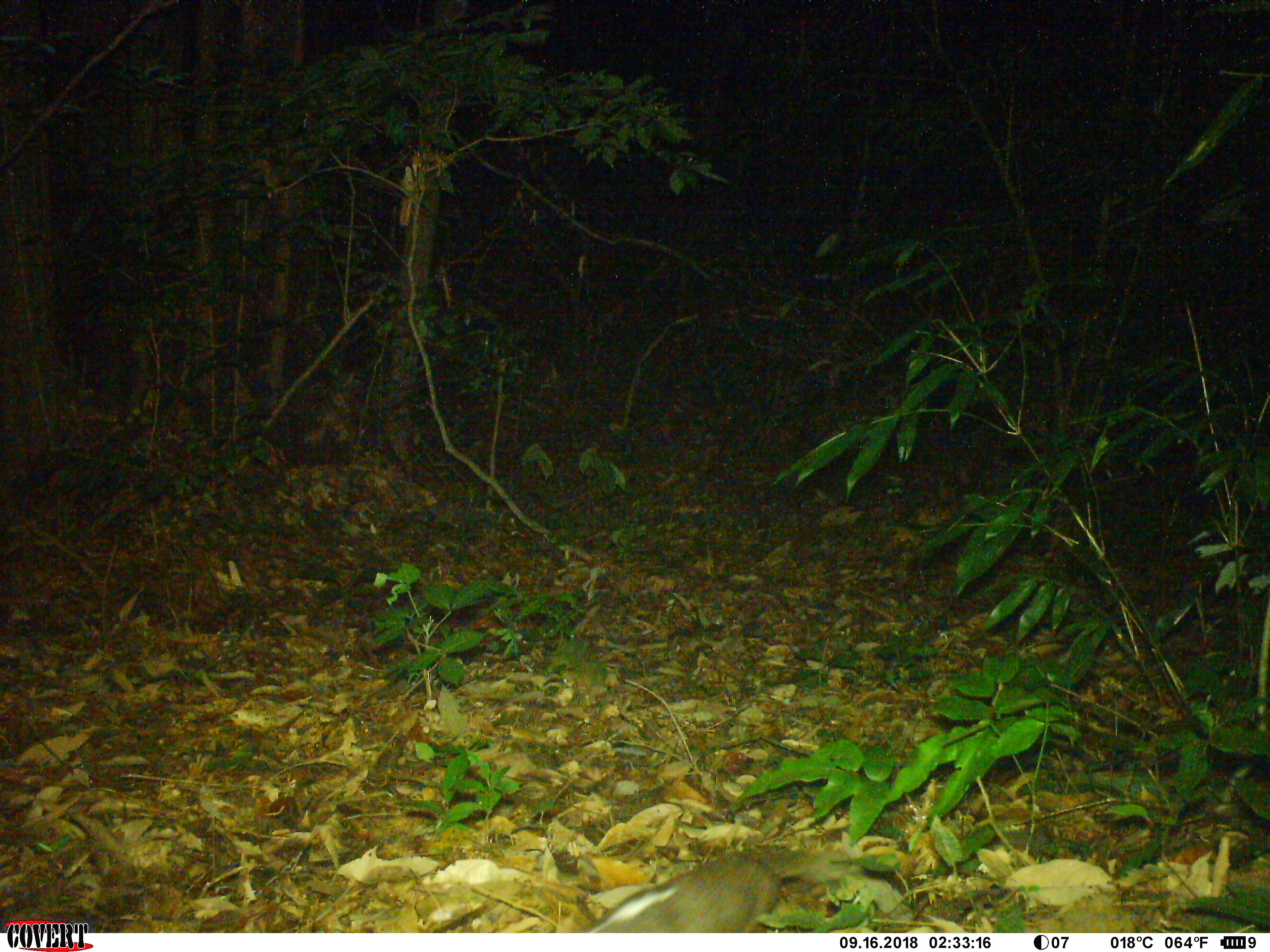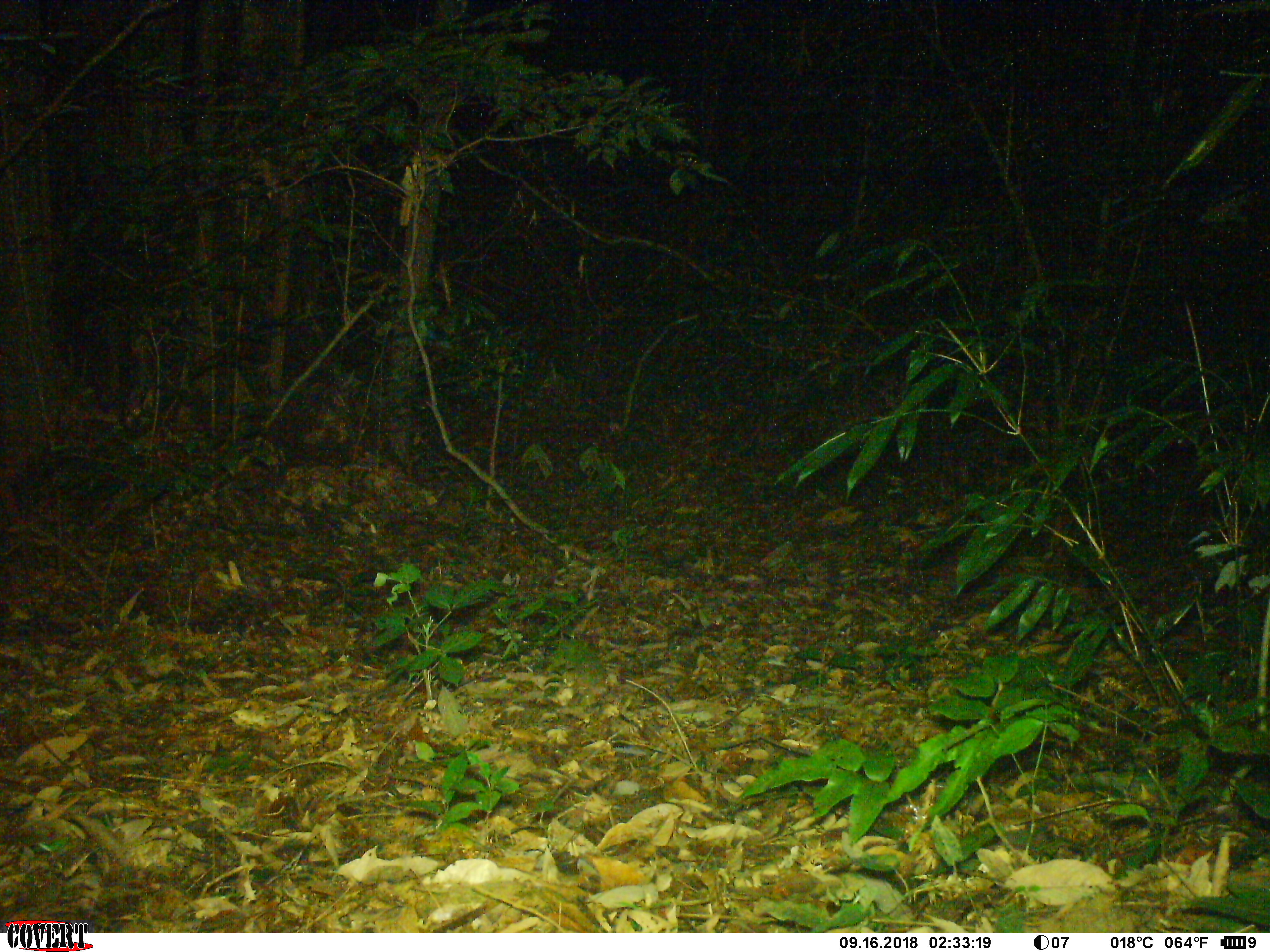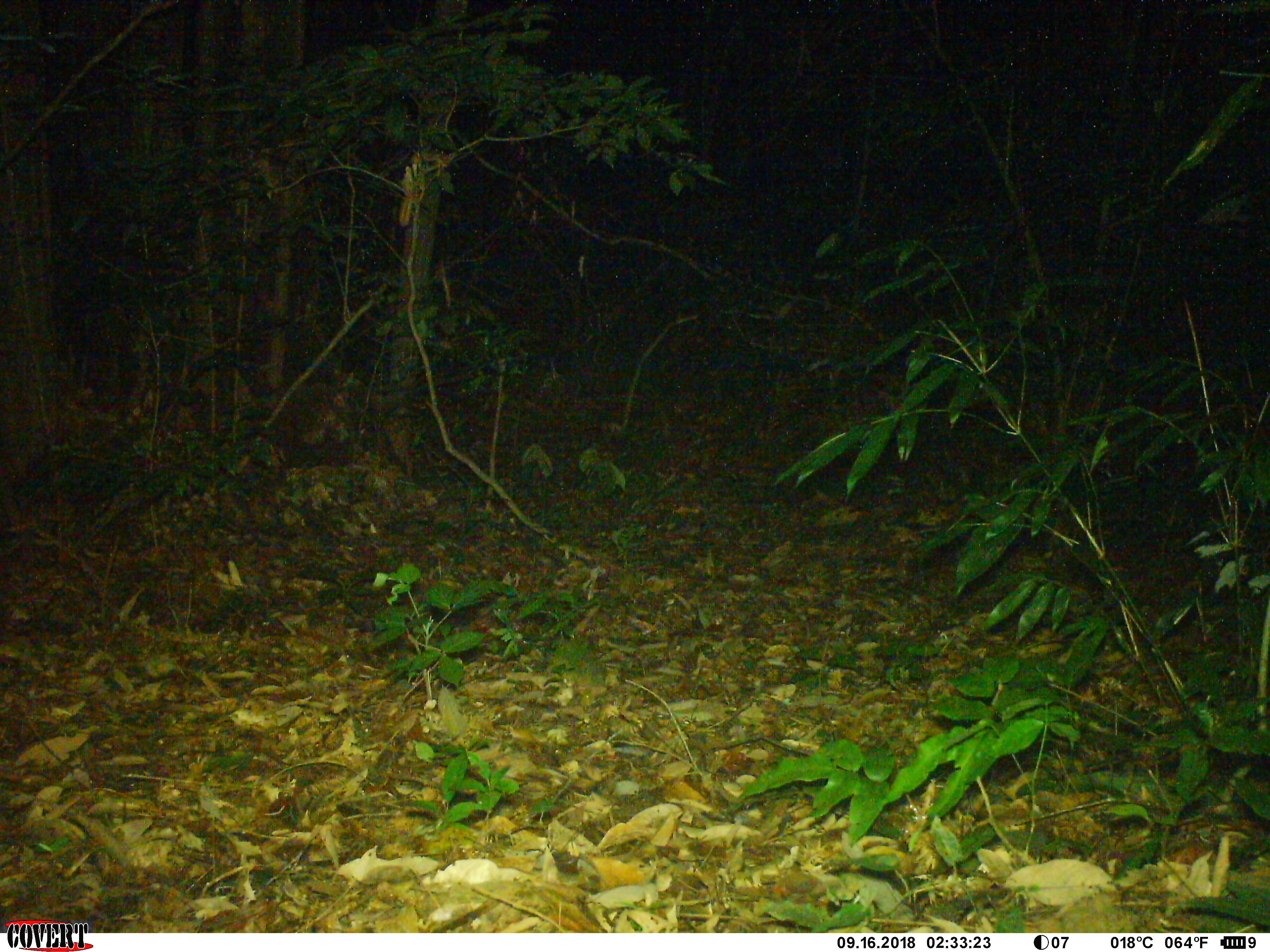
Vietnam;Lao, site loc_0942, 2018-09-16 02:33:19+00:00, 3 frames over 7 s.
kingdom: Animalia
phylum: Chordata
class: Mammalia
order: Carnivora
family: Mustelidae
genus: Melogale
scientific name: Melogale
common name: ferret badger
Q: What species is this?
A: Ferret badger (Melogale).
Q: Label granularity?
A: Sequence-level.